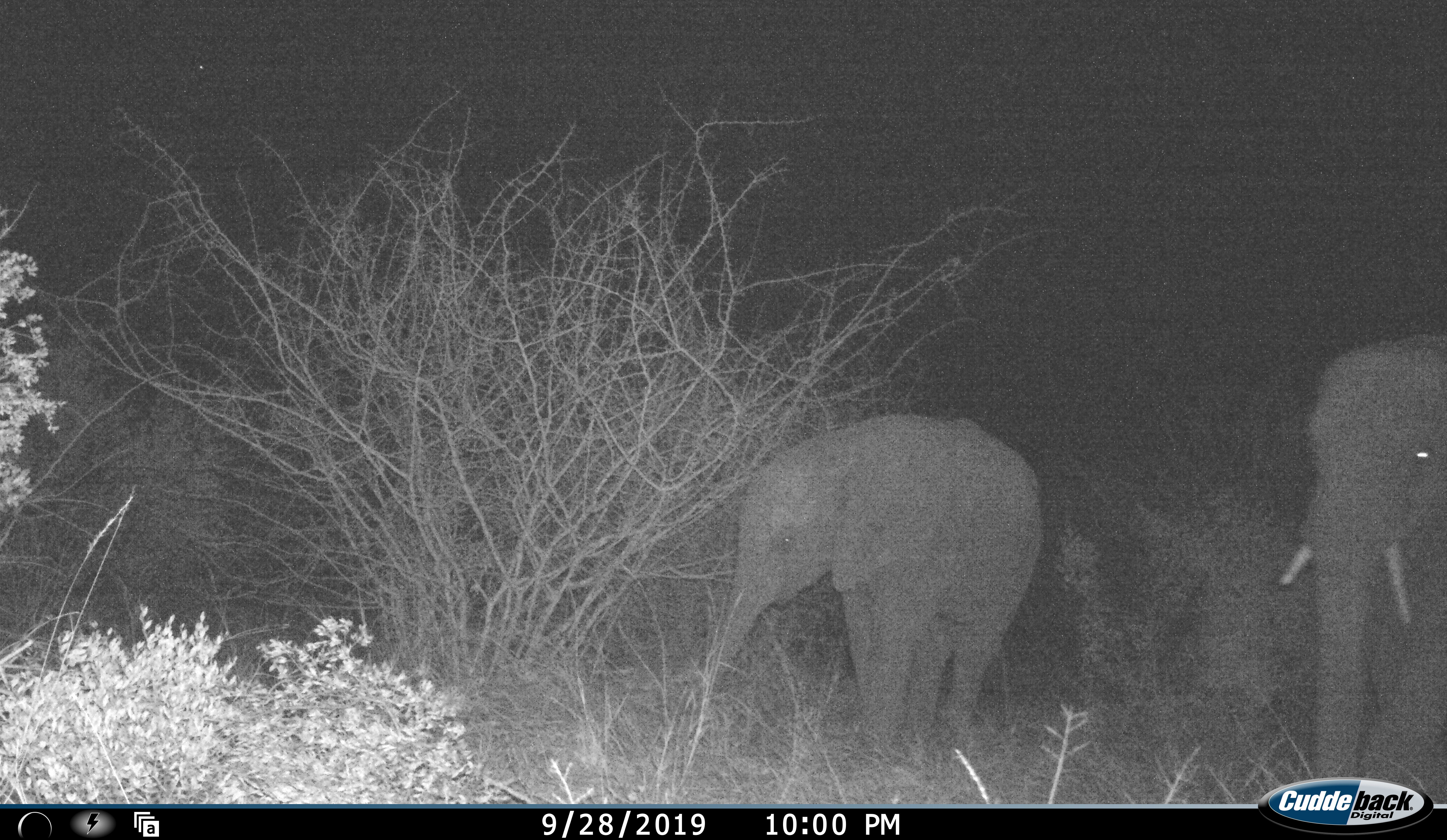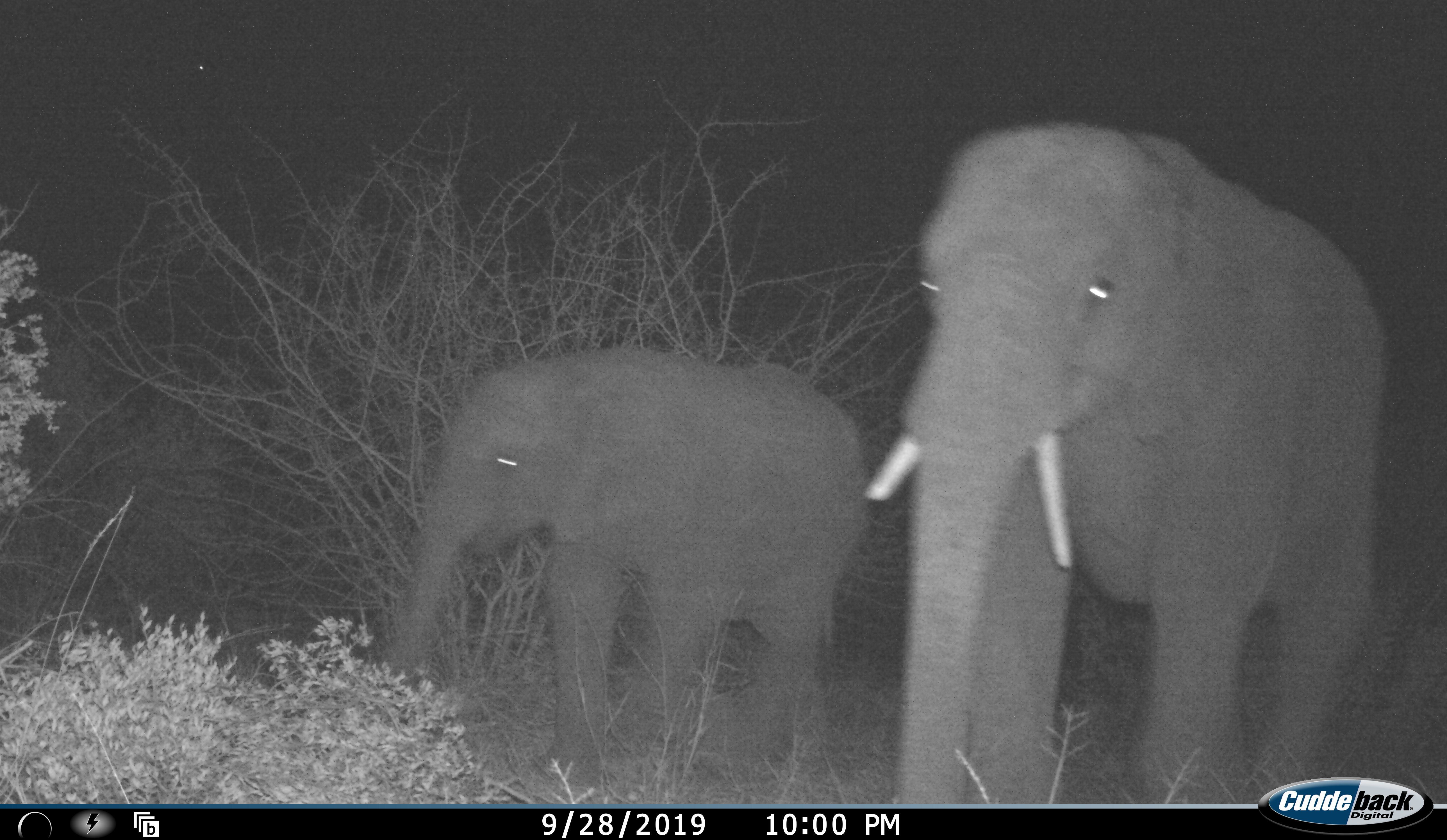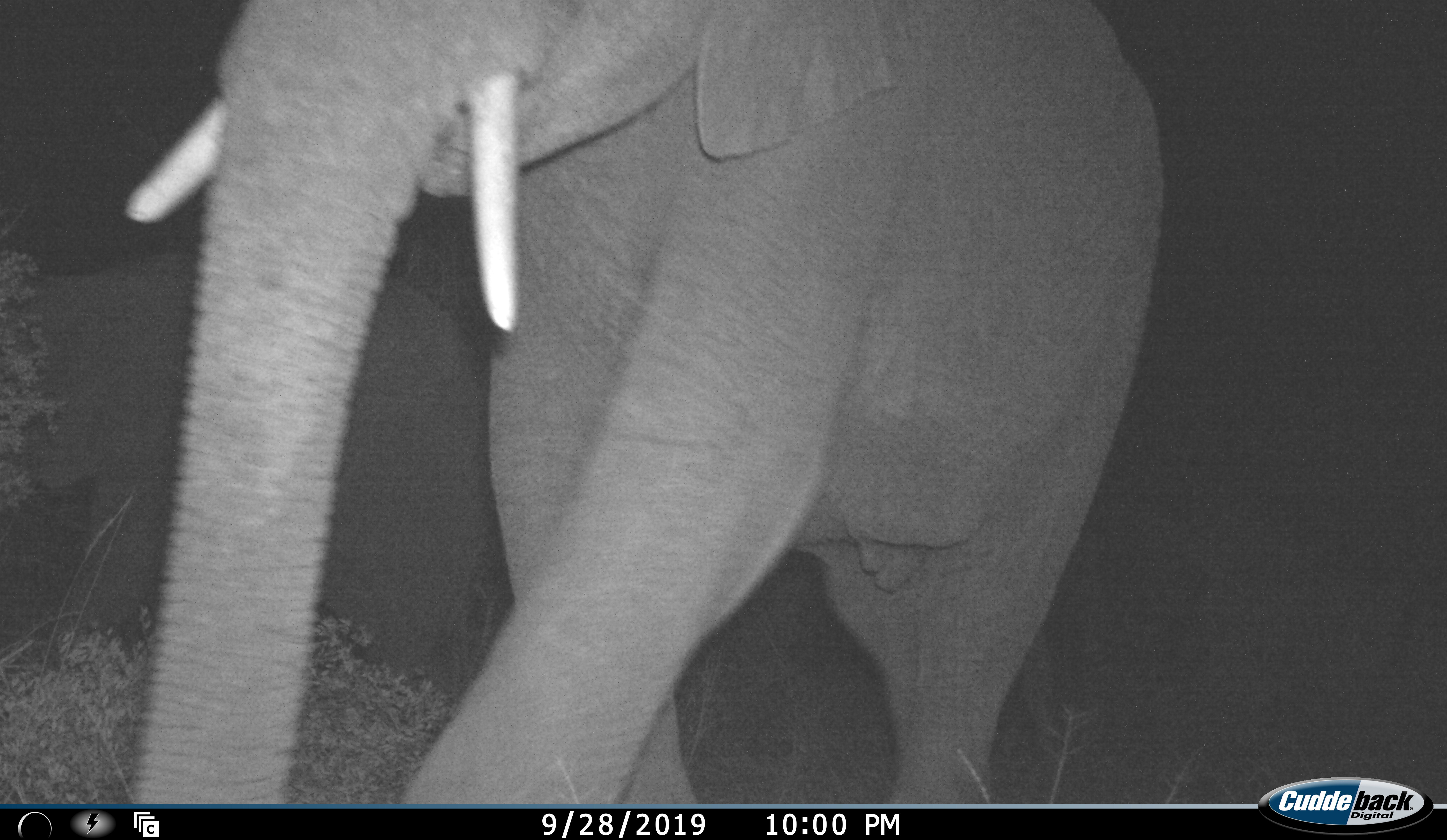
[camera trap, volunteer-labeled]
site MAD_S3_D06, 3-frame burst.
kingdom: Animalia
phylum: Chordata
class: Mammalia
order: Proboscidea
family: Elephantidae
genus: Loxodonta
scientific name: Loxodonta africana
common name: african bush elephant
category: elephant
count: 2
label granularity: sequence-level